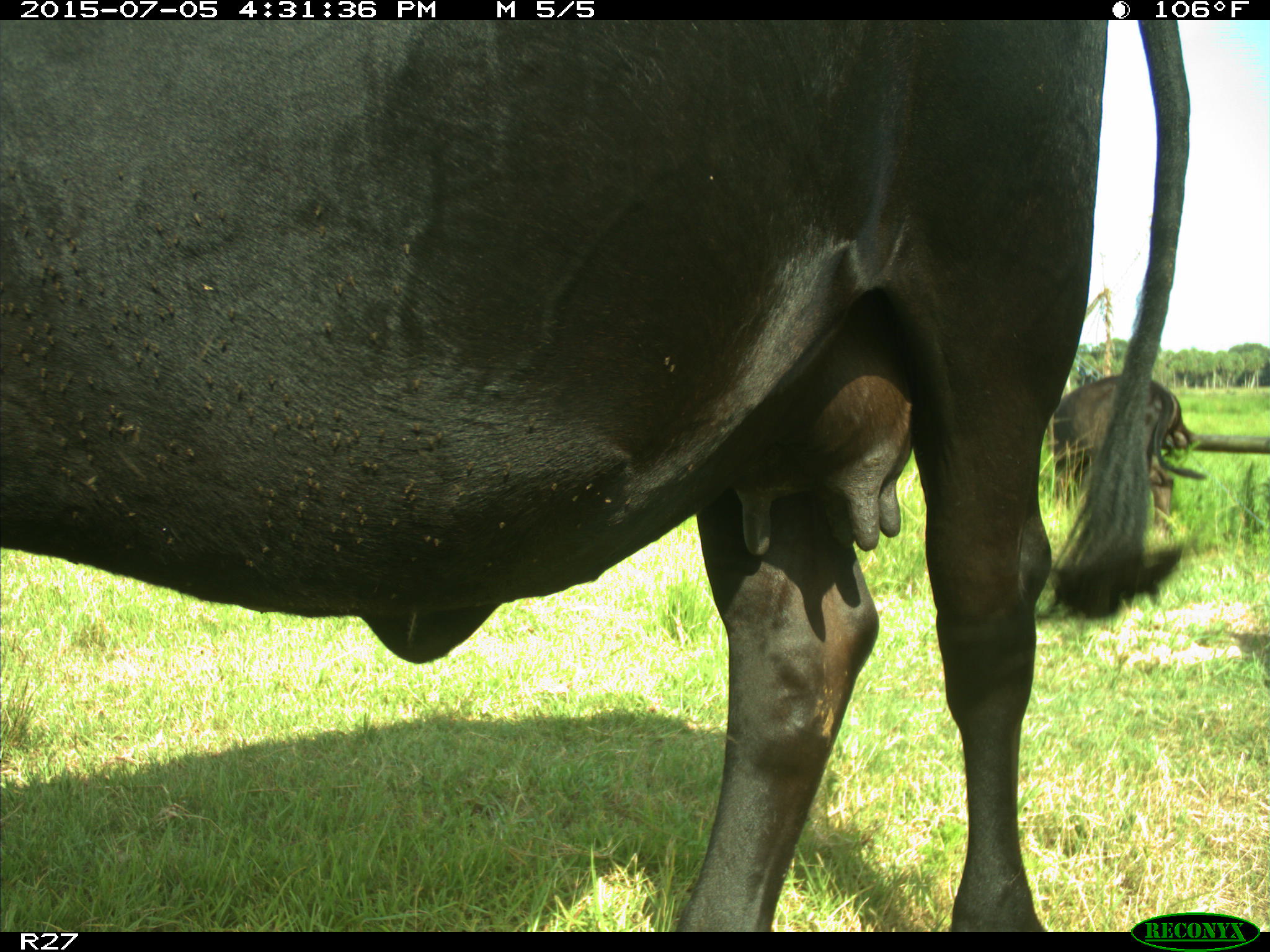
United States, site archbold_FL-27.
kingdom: Animalia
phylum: Chordata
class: Mammalia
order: Artiodactyla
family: Bovidae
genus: Bos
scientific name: Bos taurus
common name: domestic cow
Bos taurus (domestic cow).